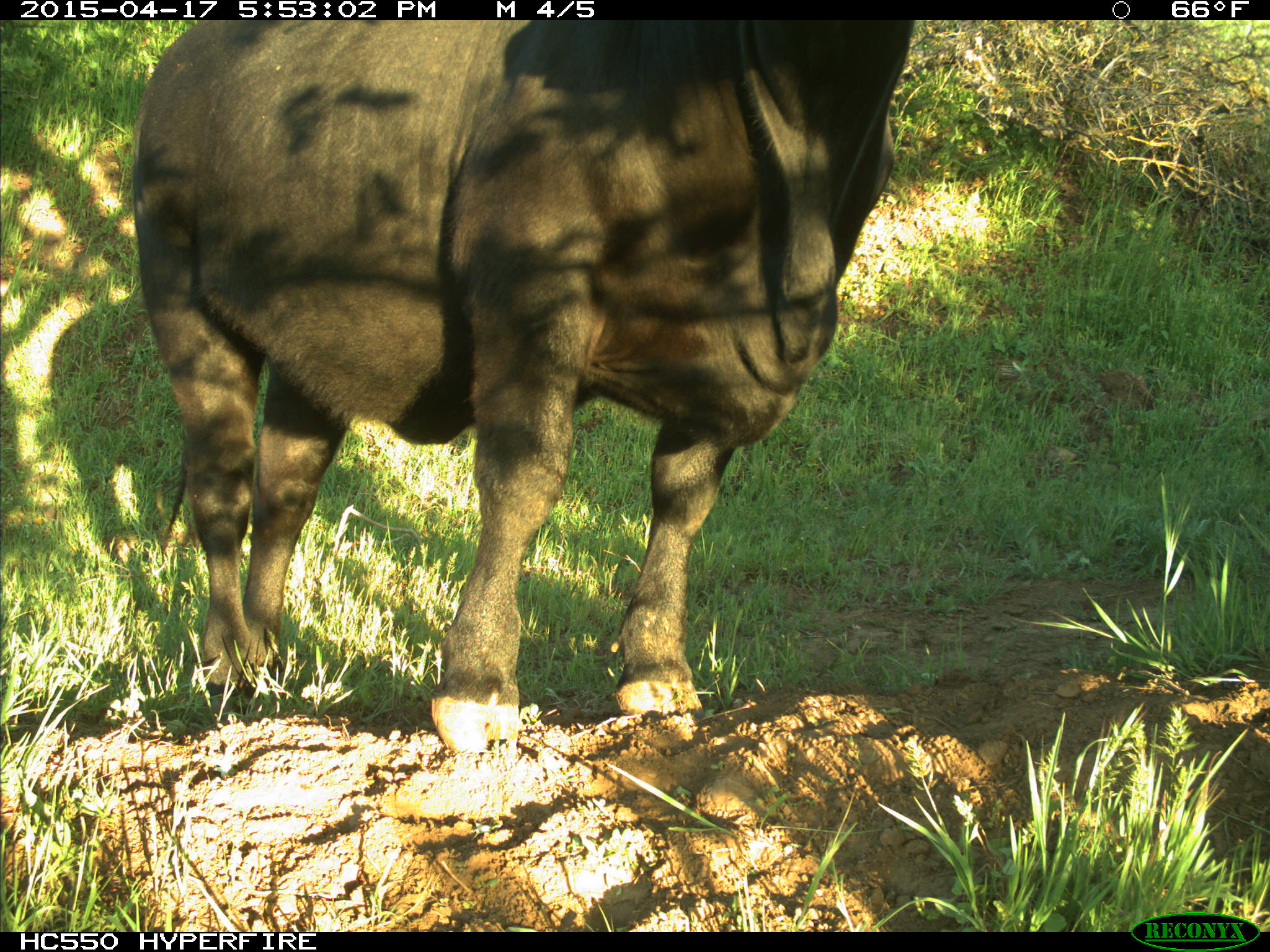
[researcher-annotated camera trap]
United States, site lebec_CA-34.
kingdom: Animalia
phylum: Chordata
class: Mammalia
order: Artiodactyla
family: Bovidae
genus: Bos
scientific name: Bos taurus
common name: domestic cow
Bos taurus (domestic cow).